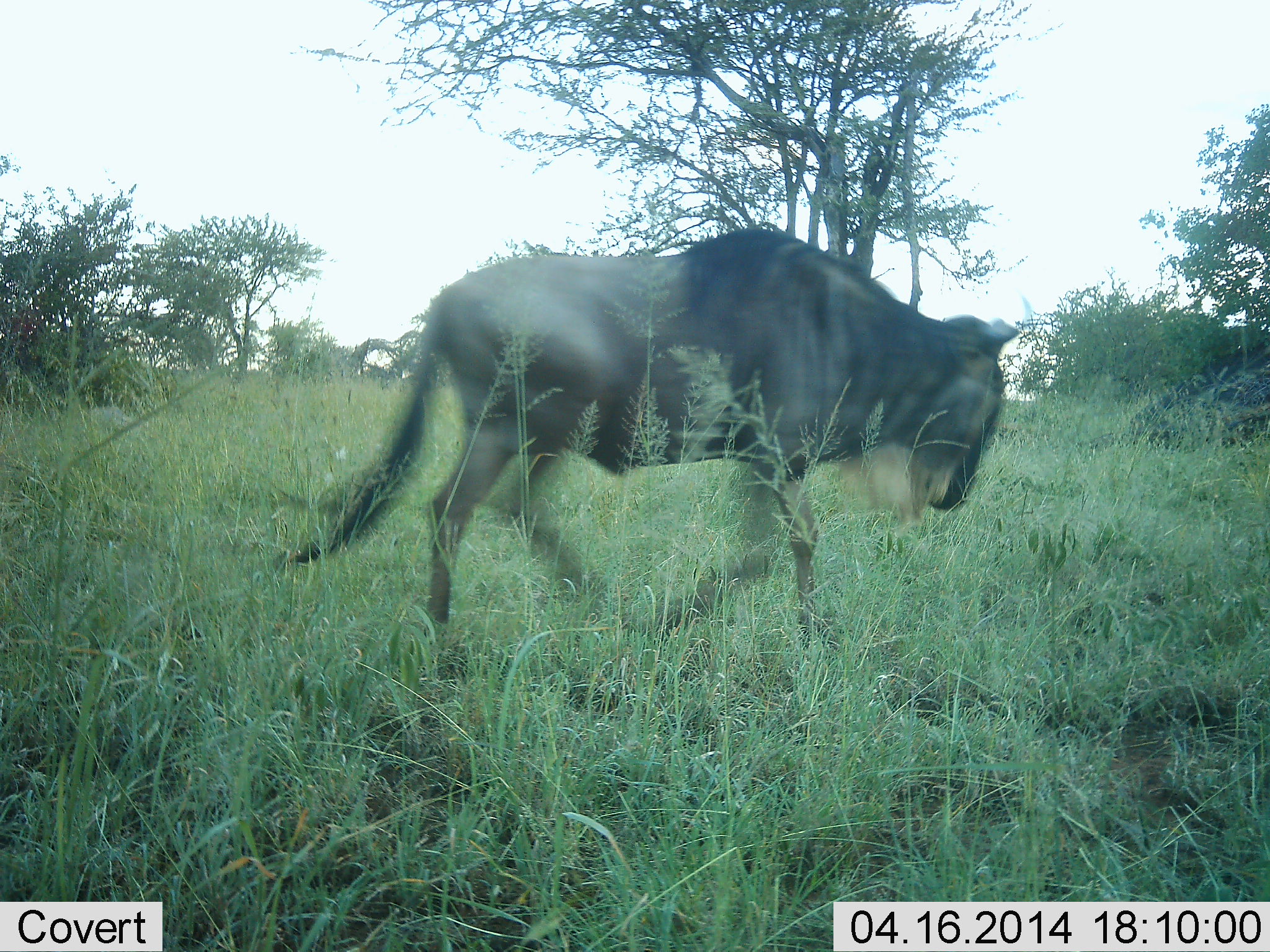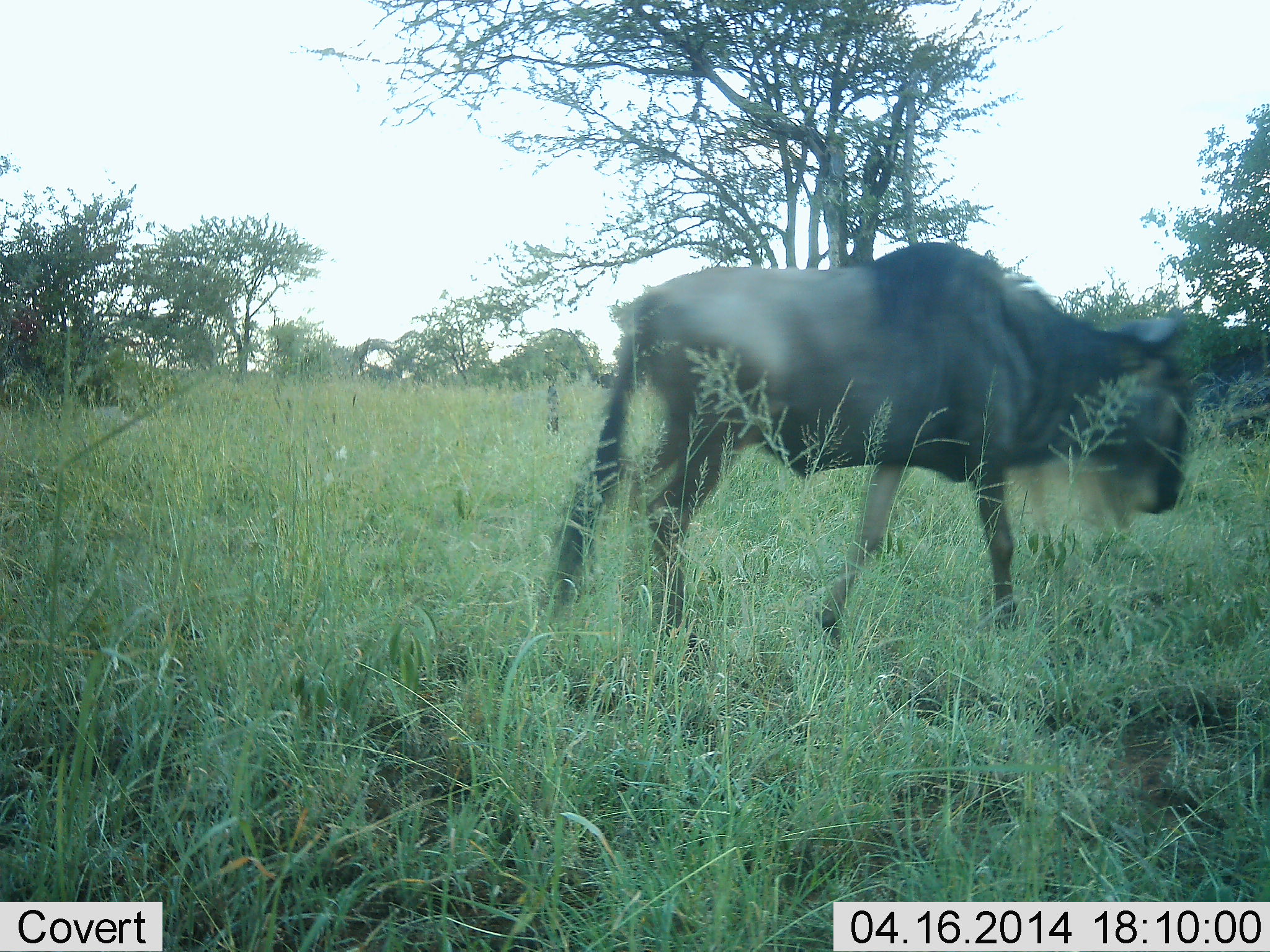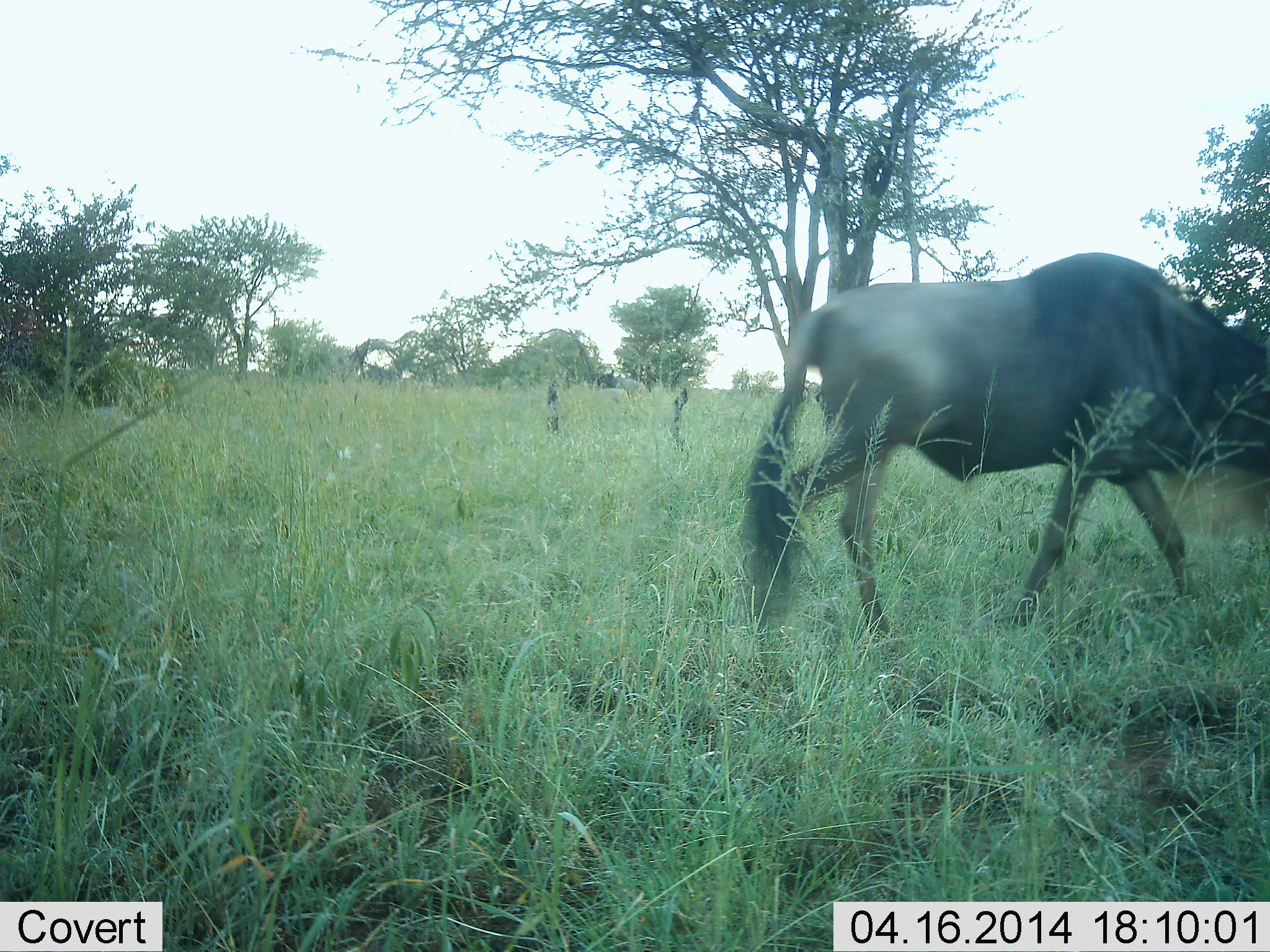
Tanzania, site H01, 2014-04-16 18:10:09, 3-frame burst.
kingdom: Animalia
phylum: Chordata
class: Mammalia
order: Artiodactyla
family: Bovidae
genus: Connochaetes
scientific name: Connochaetes taurinus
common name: blue wildebeest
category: wildebeest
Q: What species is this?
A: Wildebeest (blue wildebeest) (Connochaetes taurinus).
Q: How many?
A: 1.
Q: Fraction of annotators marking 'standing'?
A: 0%.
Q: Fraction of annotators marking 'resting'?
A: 0%.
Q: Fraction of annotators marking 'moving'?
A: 100%.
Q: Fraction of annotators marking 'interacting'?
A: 0%.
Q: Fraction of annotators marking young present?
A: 0%.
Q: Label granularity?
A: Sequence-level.